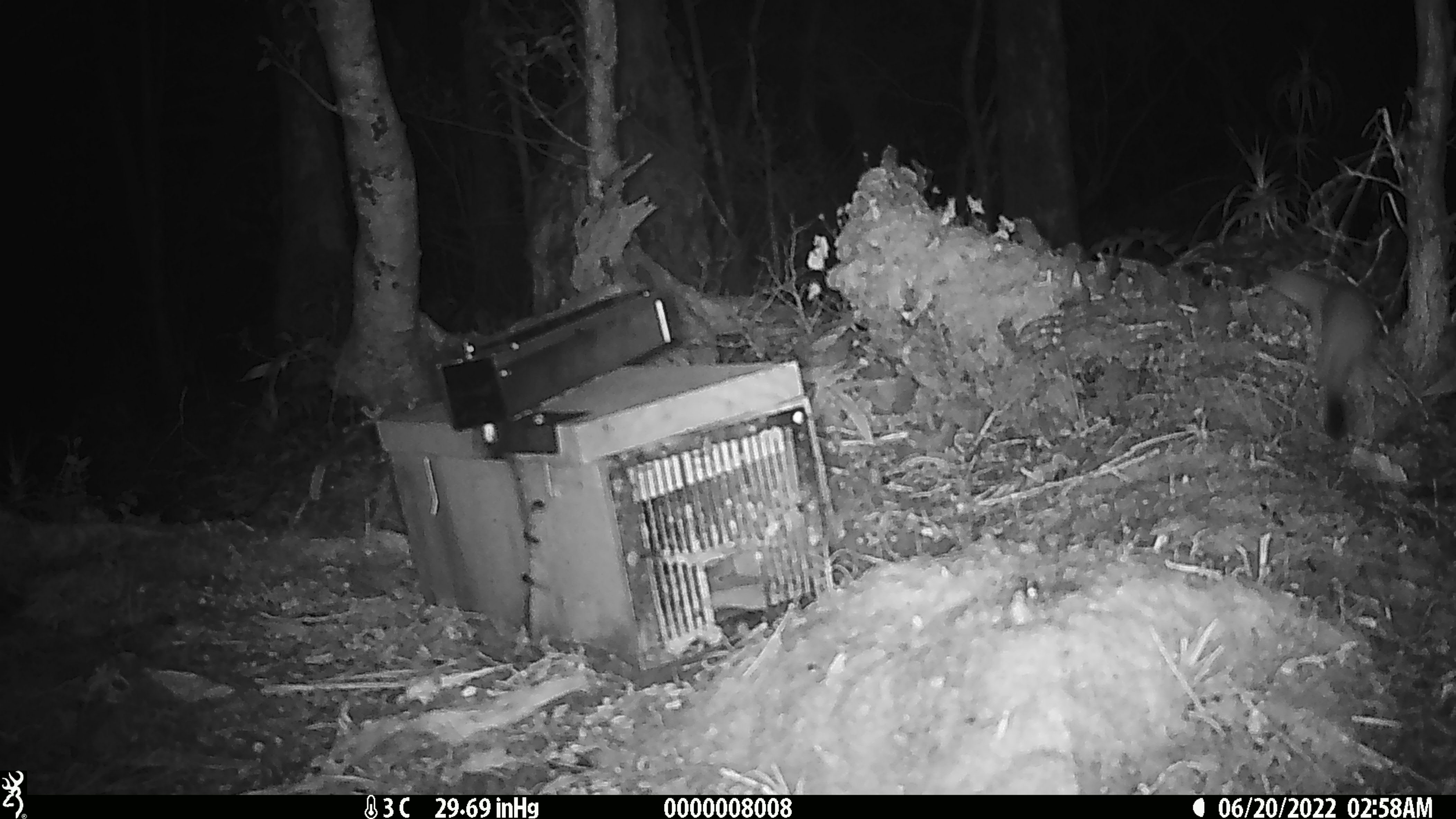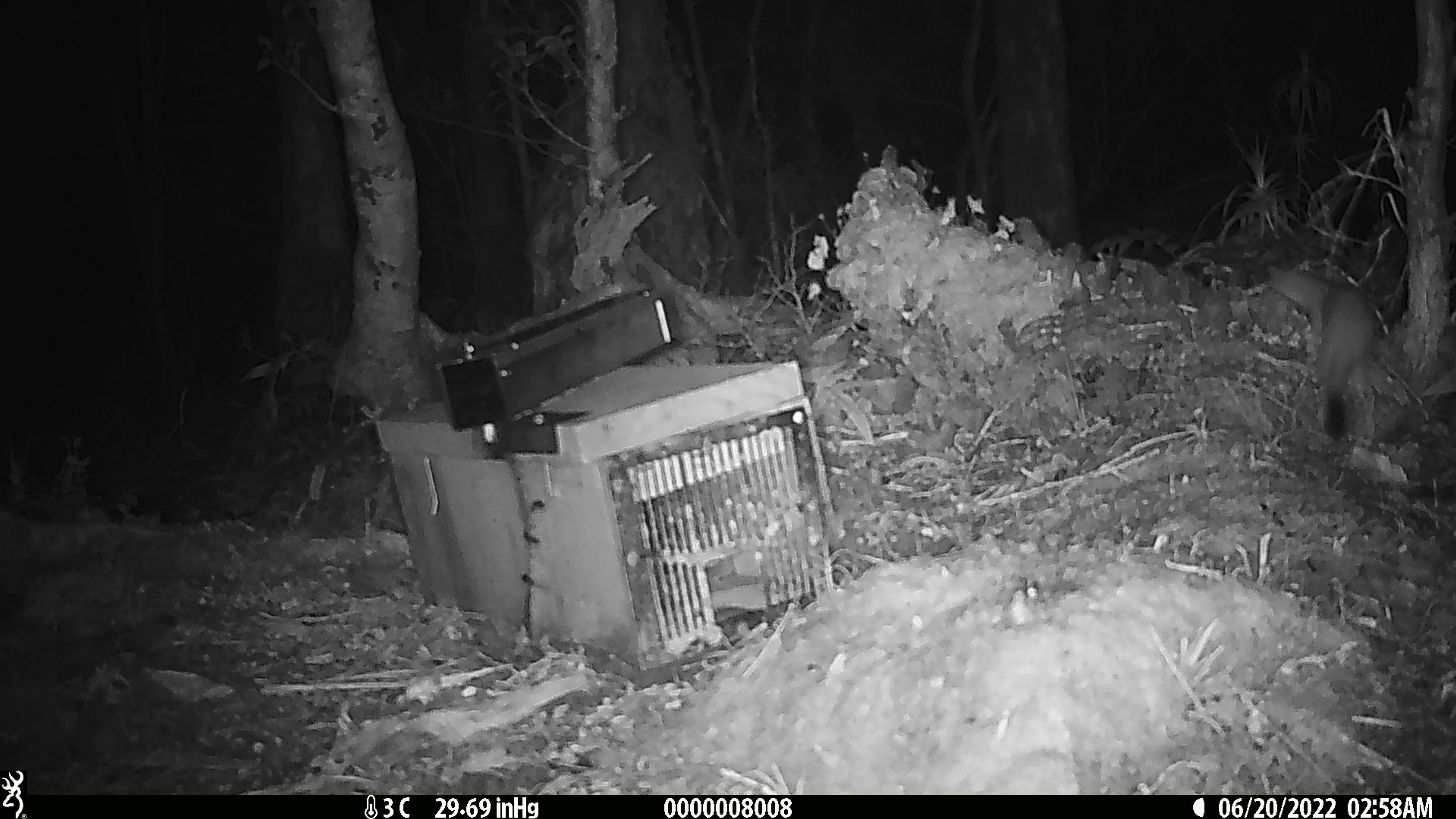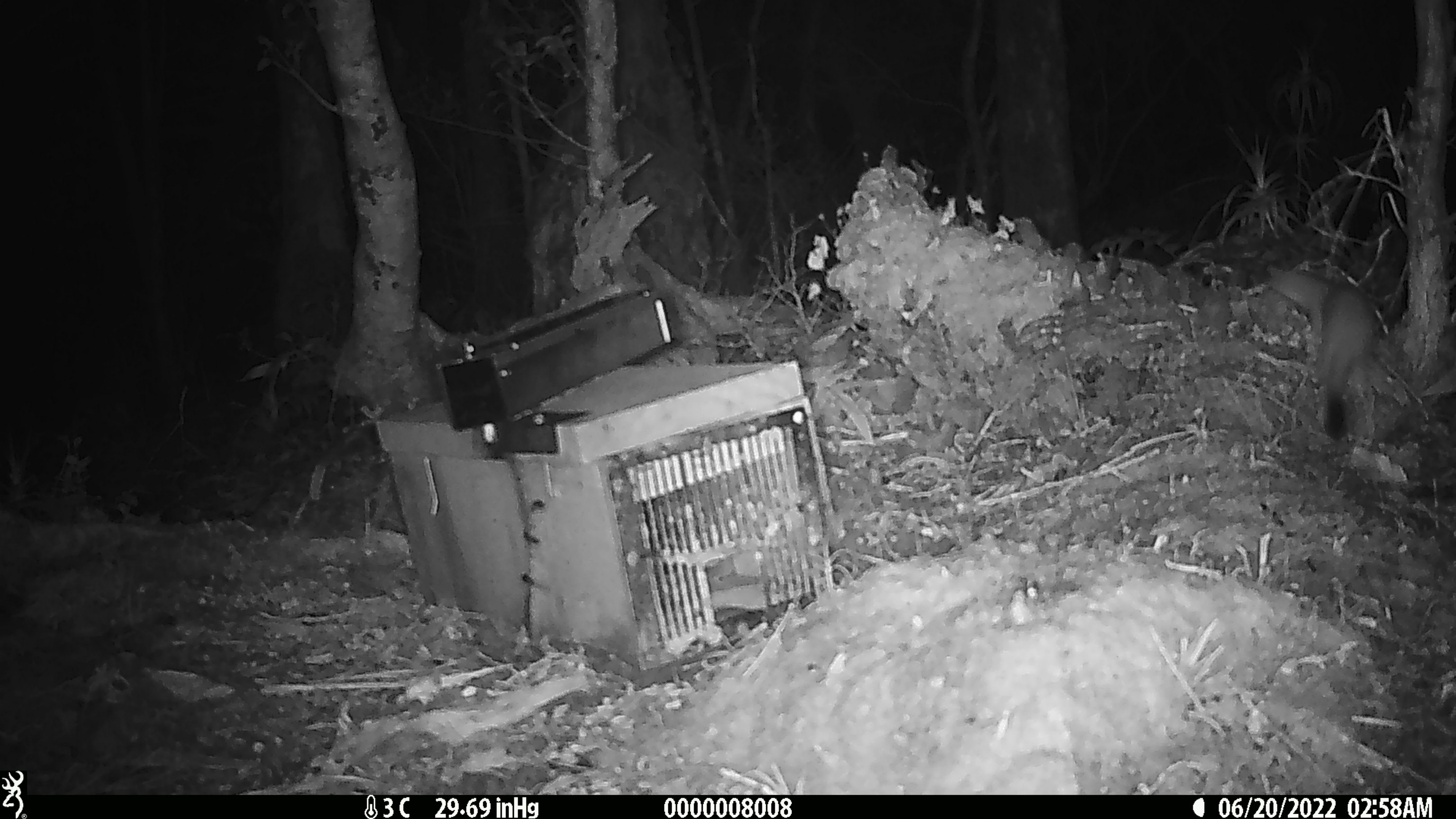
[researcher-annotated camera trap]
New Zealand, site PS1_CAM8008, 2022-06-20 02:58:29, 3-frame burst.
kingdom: Animalia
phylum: Chordata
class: Mammalia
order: Carnivora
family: Mustelidae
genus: Mustela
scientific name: Mustela erminea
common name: stoat